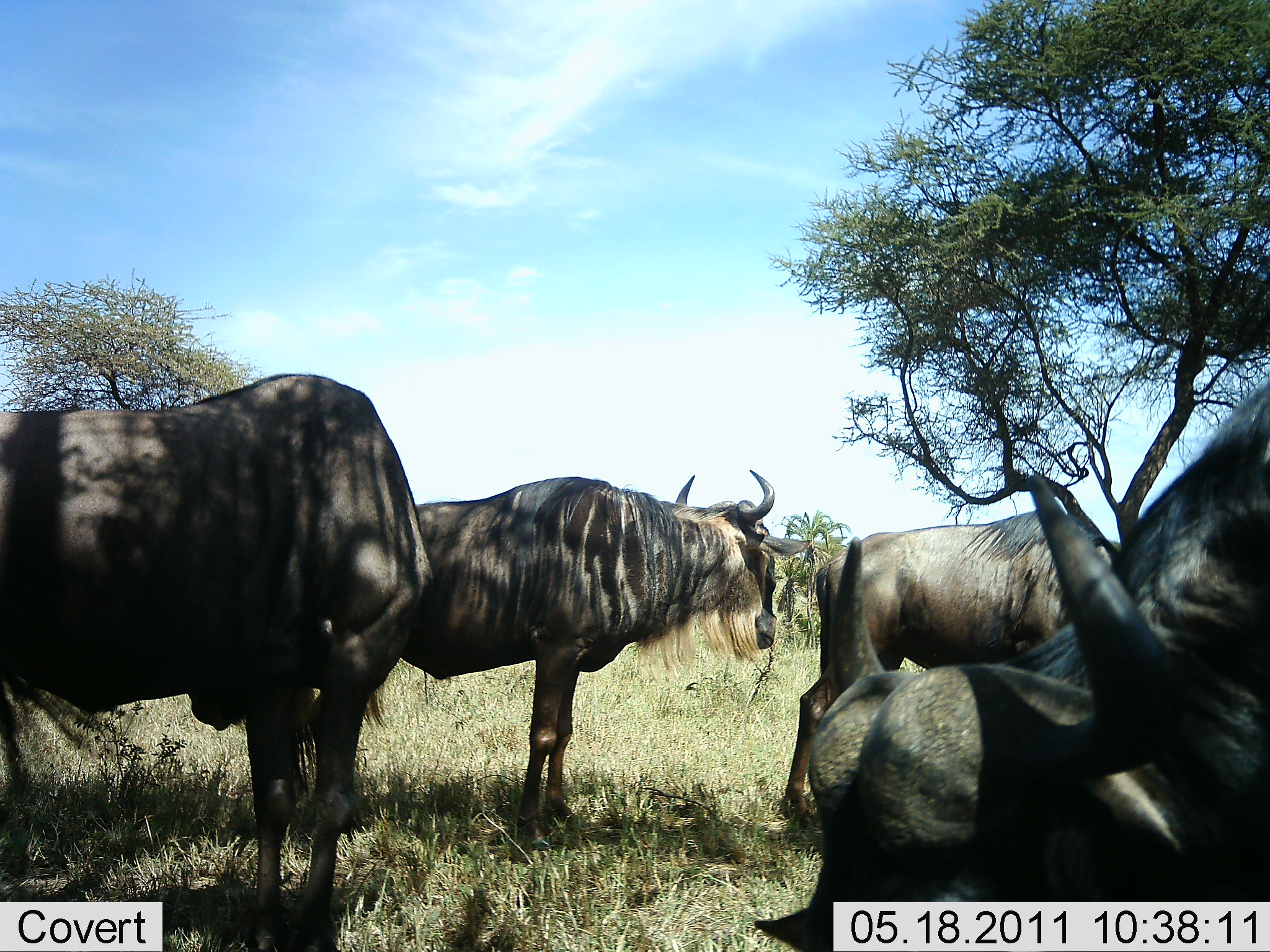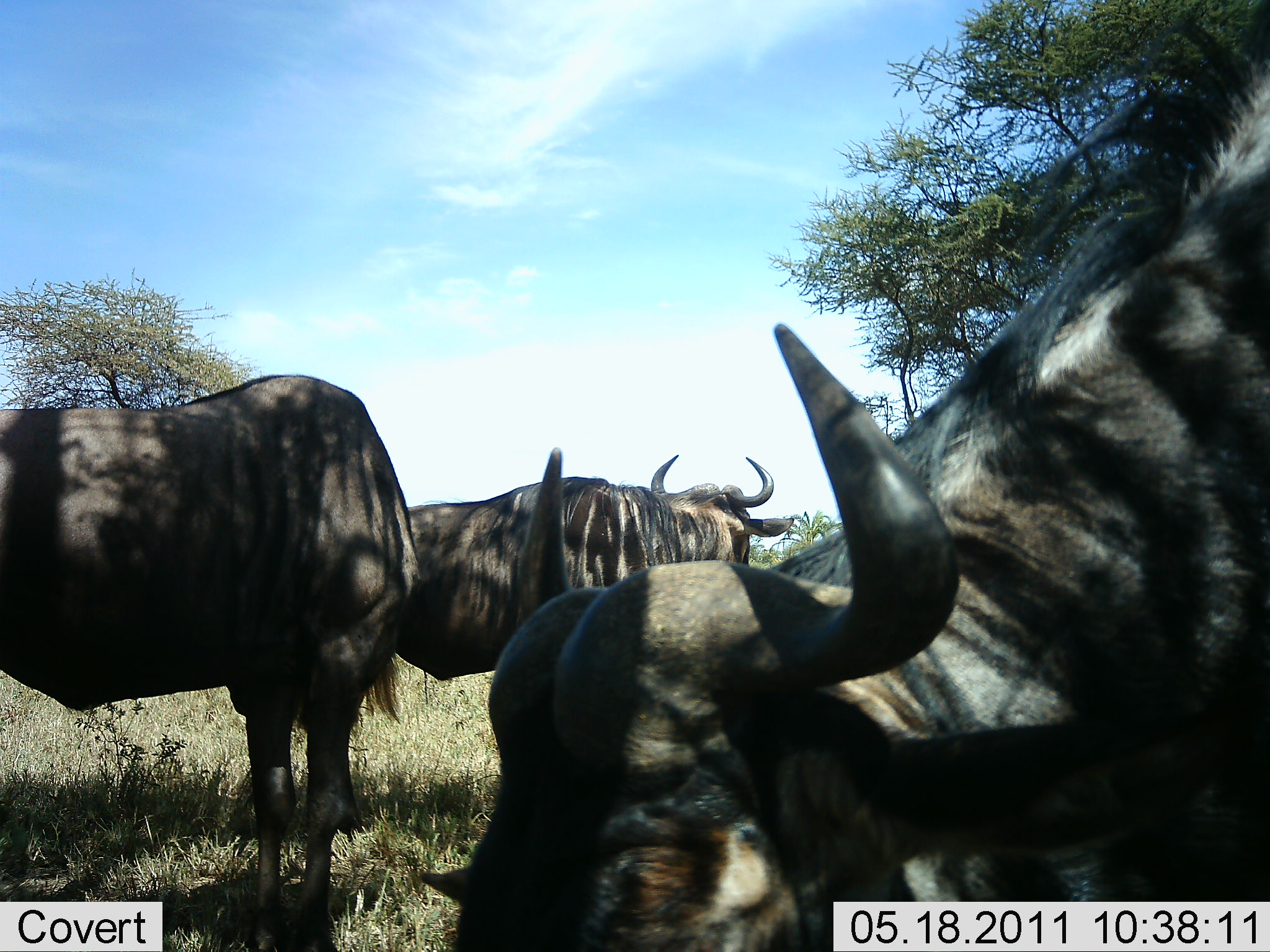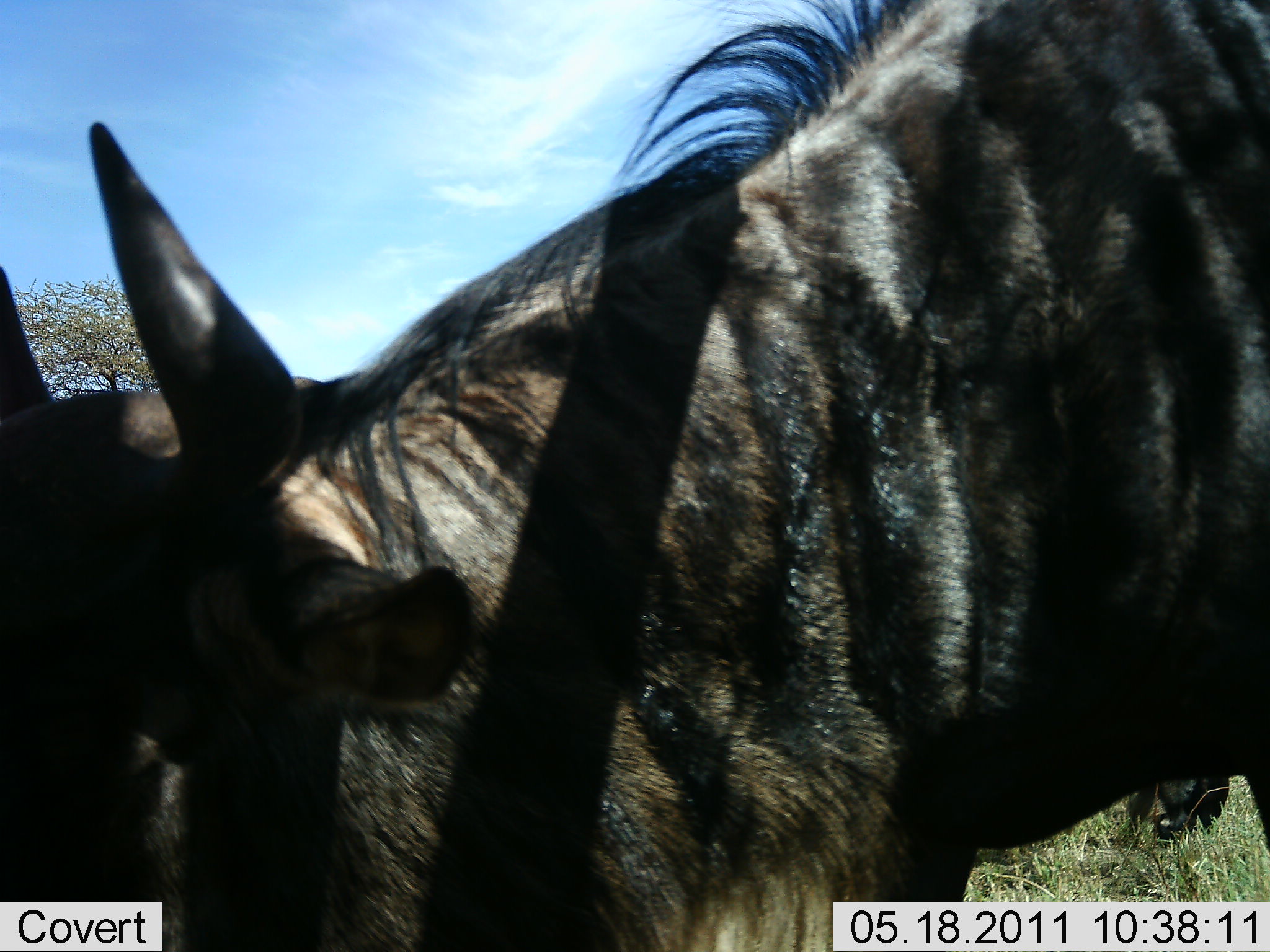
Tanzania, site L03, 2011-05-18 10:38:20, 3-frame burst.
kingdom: Animalia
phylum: Chordata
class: Mammalia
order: Artiodactyla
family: Bovidae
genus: Connochaetes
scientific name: Connochaetes taurinus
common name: blue wildebeest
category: wildebeest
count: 4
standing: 100%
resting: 0%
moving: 17%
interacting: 0%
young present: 0%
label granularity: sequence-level